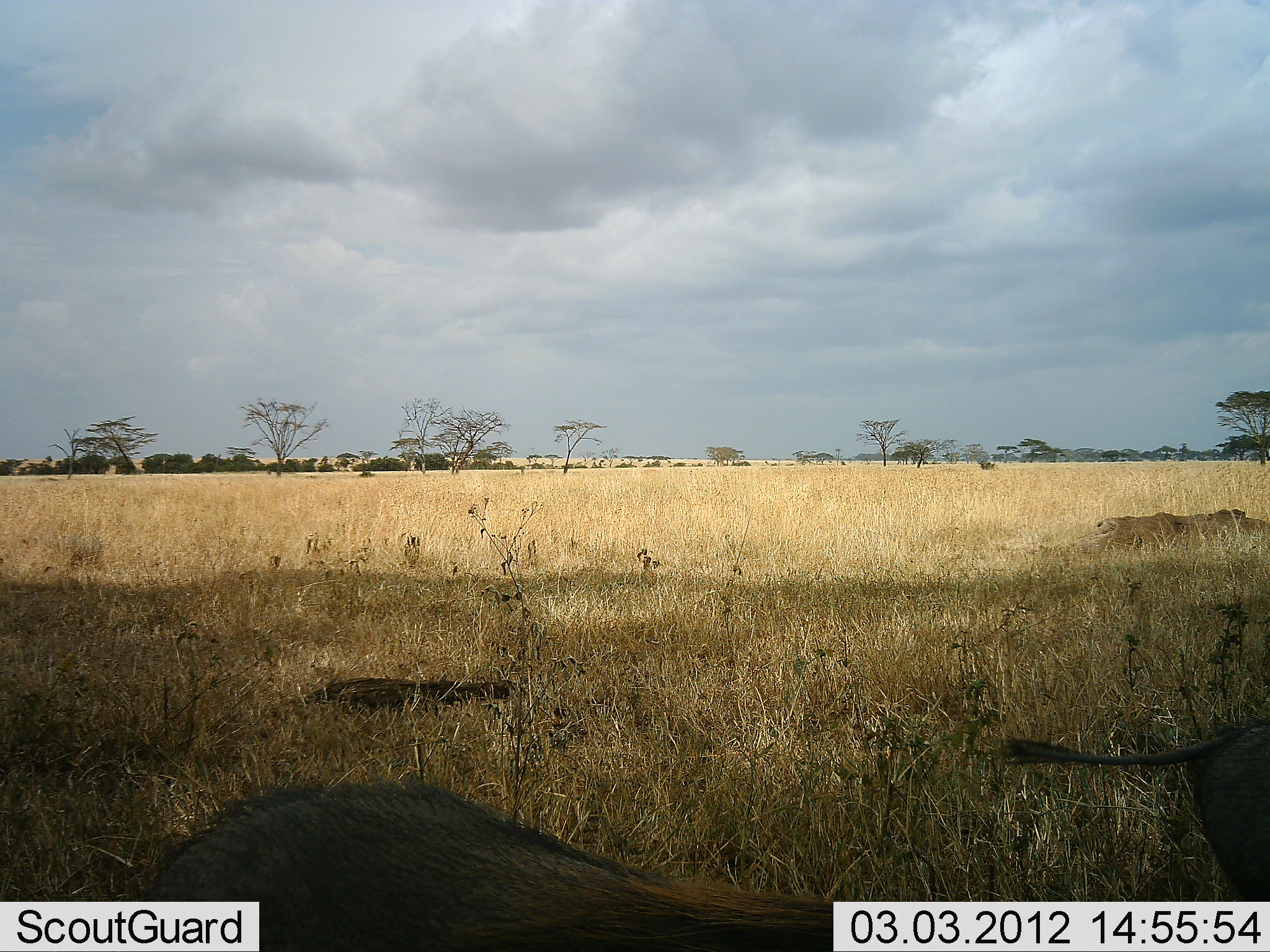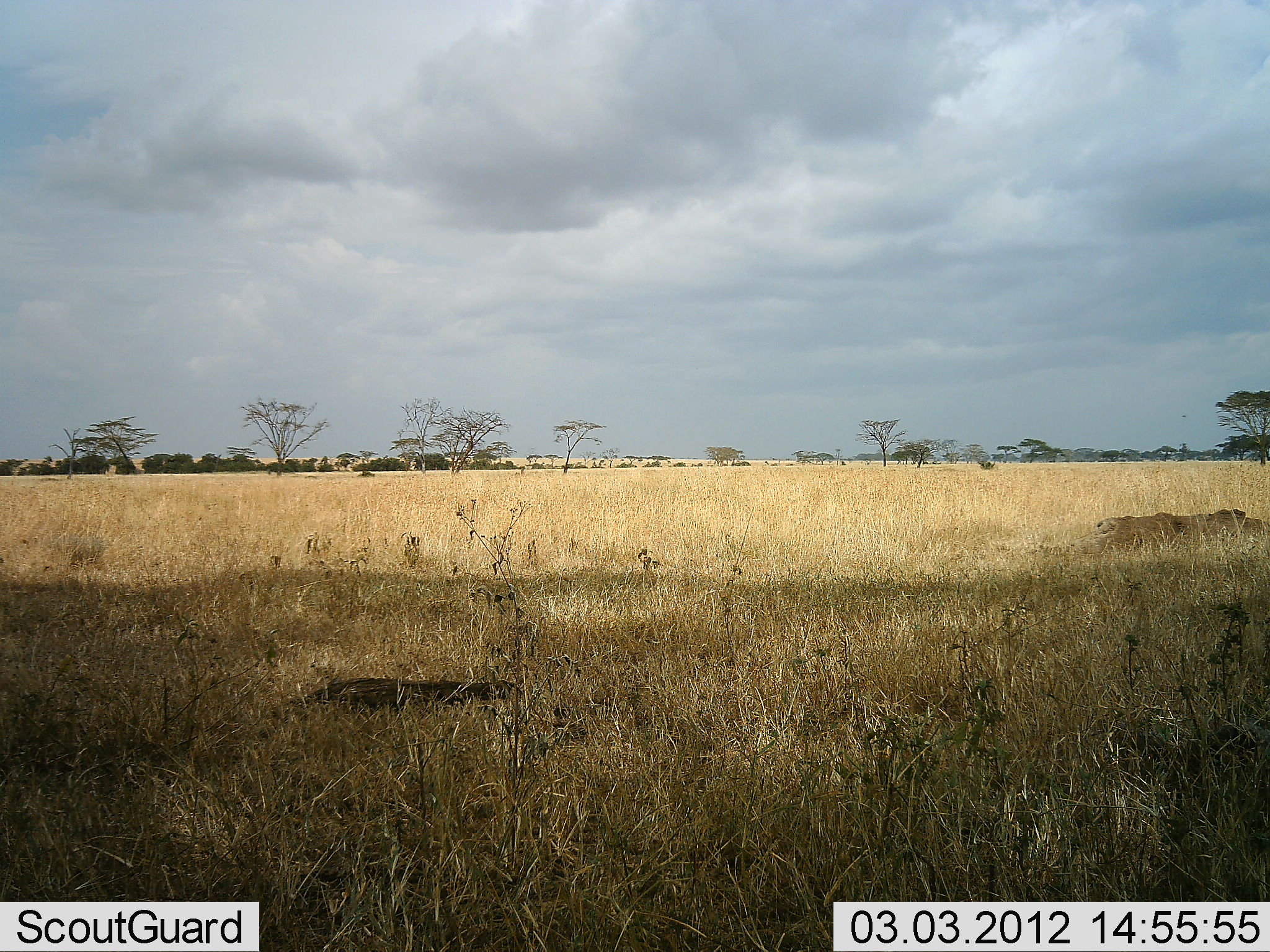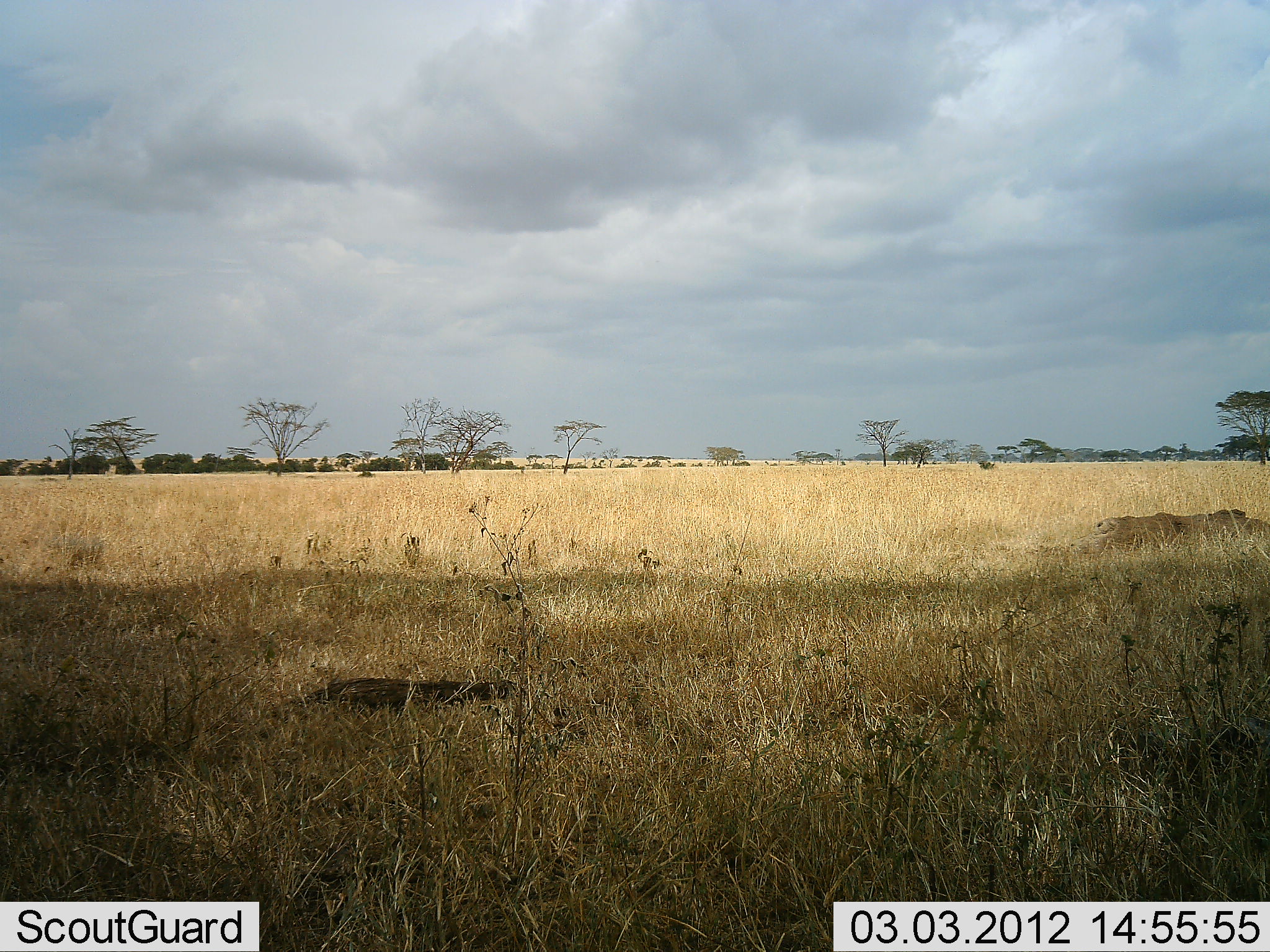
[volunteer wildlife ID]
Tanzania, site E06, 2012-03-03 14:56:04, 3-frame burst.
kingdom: Animalia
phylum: Chordata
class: Mammalia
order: Artiodactyla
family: Suidae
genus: Phacochoerus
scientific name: Phacochoerus africanus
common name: warthog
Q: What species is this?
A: Warthog (Phacochoerus africanus).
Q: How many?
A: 2.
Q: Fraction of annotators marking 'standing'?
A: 4%.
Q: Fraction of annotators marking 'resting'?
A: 0%.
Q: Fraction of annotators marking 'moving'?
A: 93%.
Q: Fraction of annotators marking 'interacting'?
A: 4%.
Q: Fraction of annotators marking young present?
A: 0%.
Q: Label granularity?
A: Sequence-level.